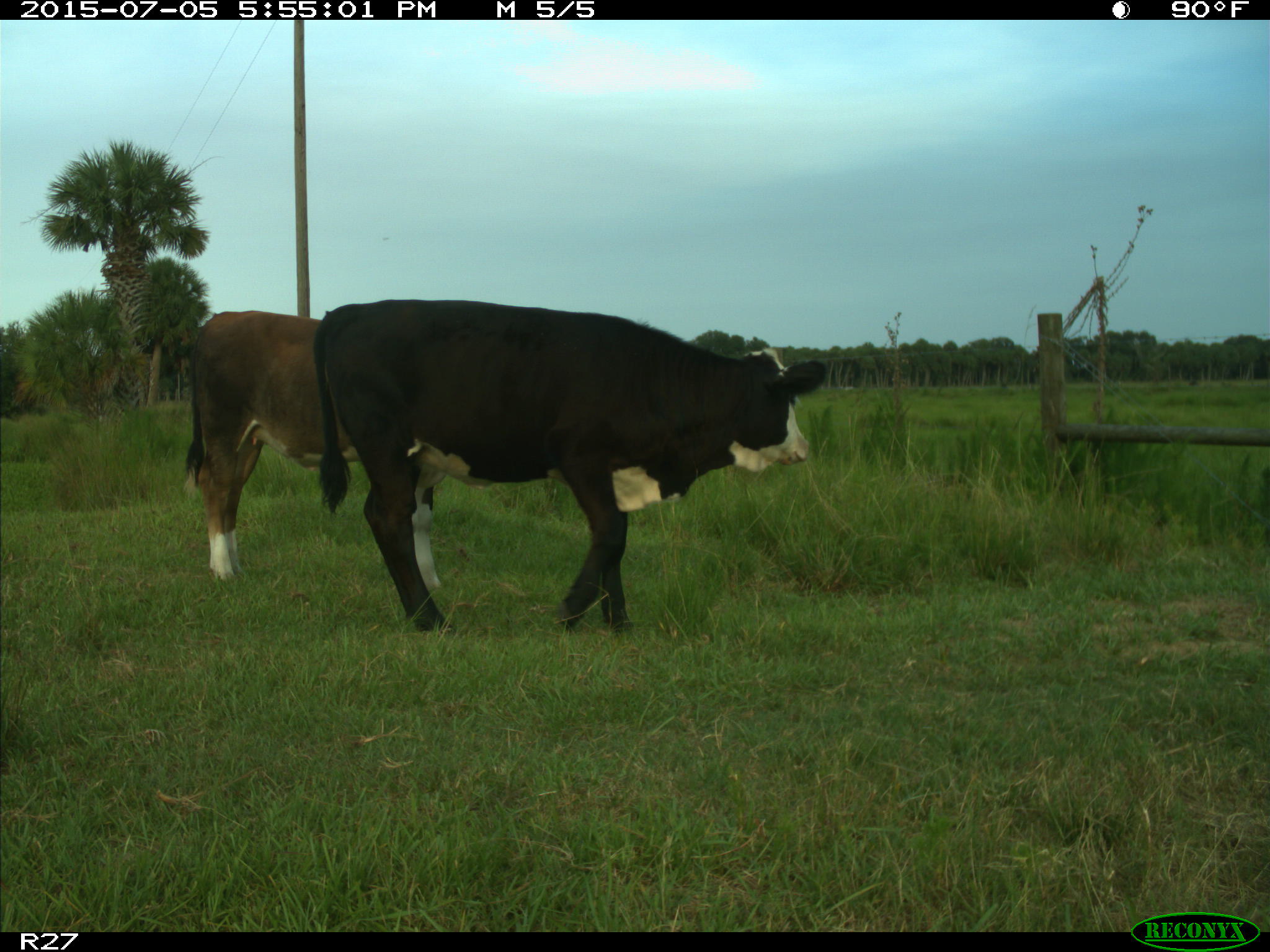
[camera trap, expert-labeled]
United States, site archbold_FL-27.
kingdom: Animalia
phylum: Chordata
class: Mammalia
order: Artiodactyla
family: Bovidae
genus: Bos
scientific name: Bos taurus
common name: domestic cow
Bos taurus (domestic cow).